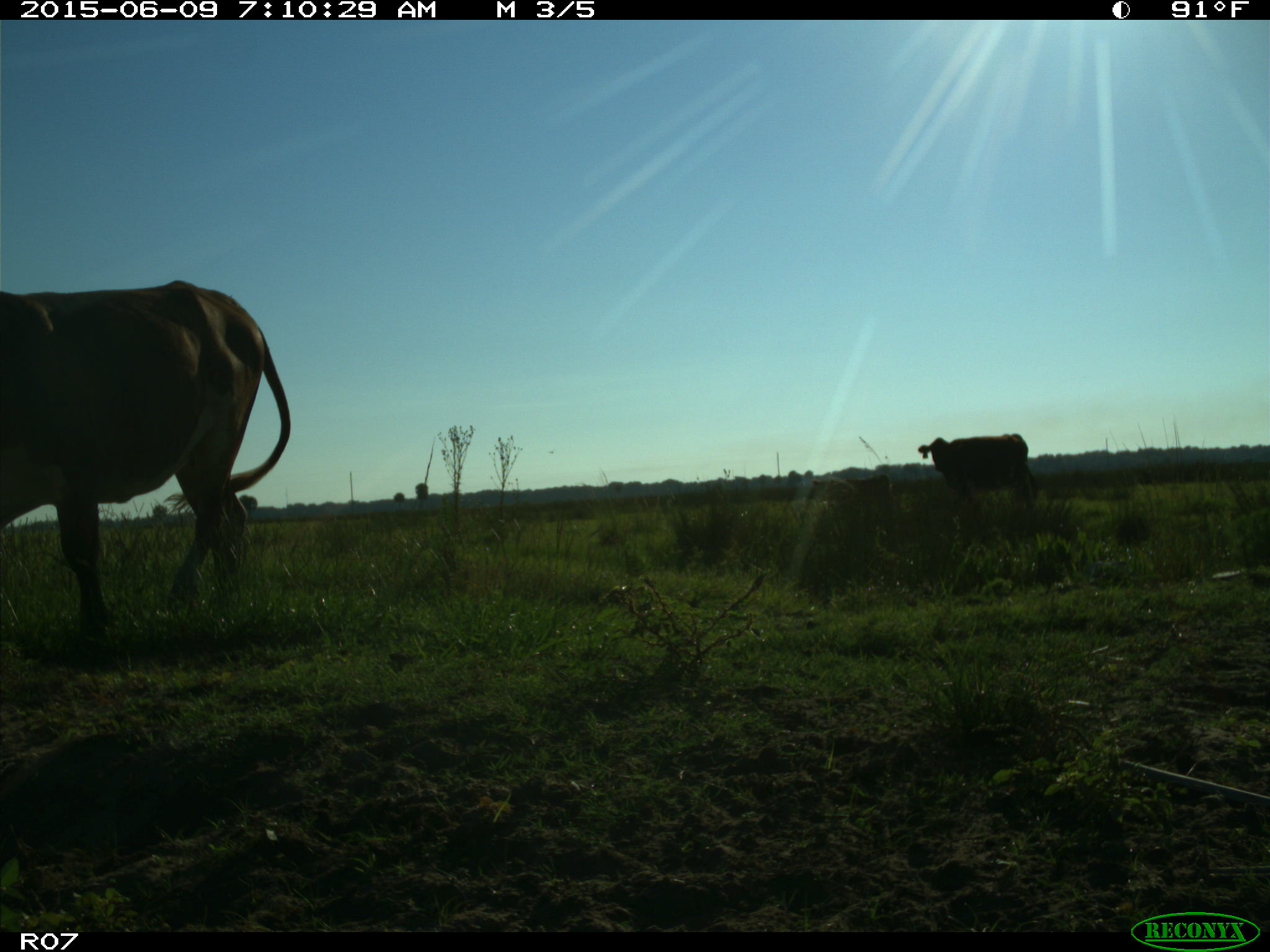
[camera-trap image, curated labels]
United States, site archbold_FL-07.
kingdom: Animalia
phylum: Chordata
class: Mammalia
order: Artiodactyla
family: Bovidae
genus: Bos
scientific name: Bos taurus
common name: domestic cow